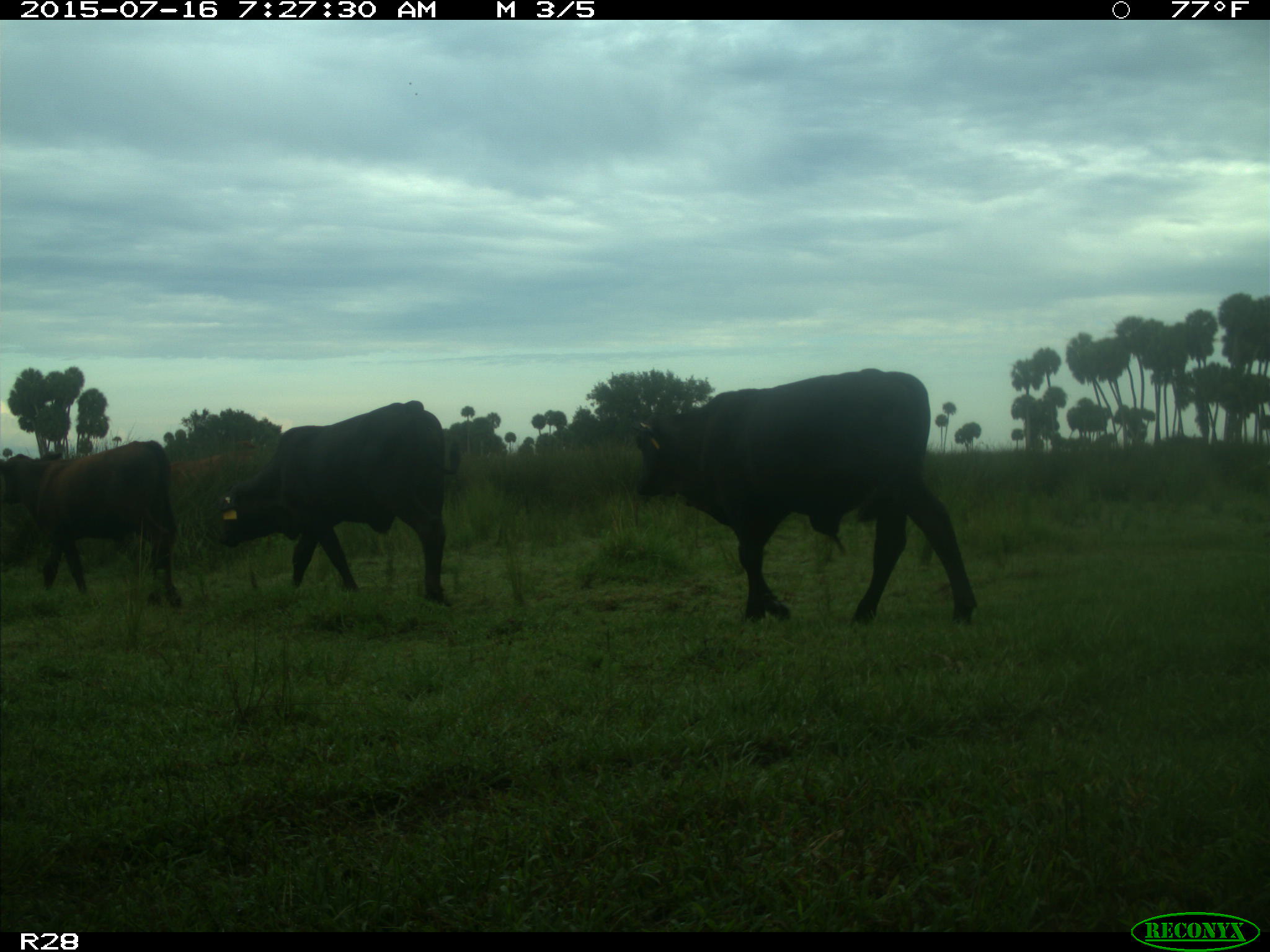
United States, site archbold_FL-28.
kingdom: Animalia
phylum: Chordata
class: Mammalia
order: Artiodactyla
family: Bovidae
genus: Bos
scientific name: Bos taurus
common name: domestic cow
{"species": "Bos taurus (domestic cow)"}